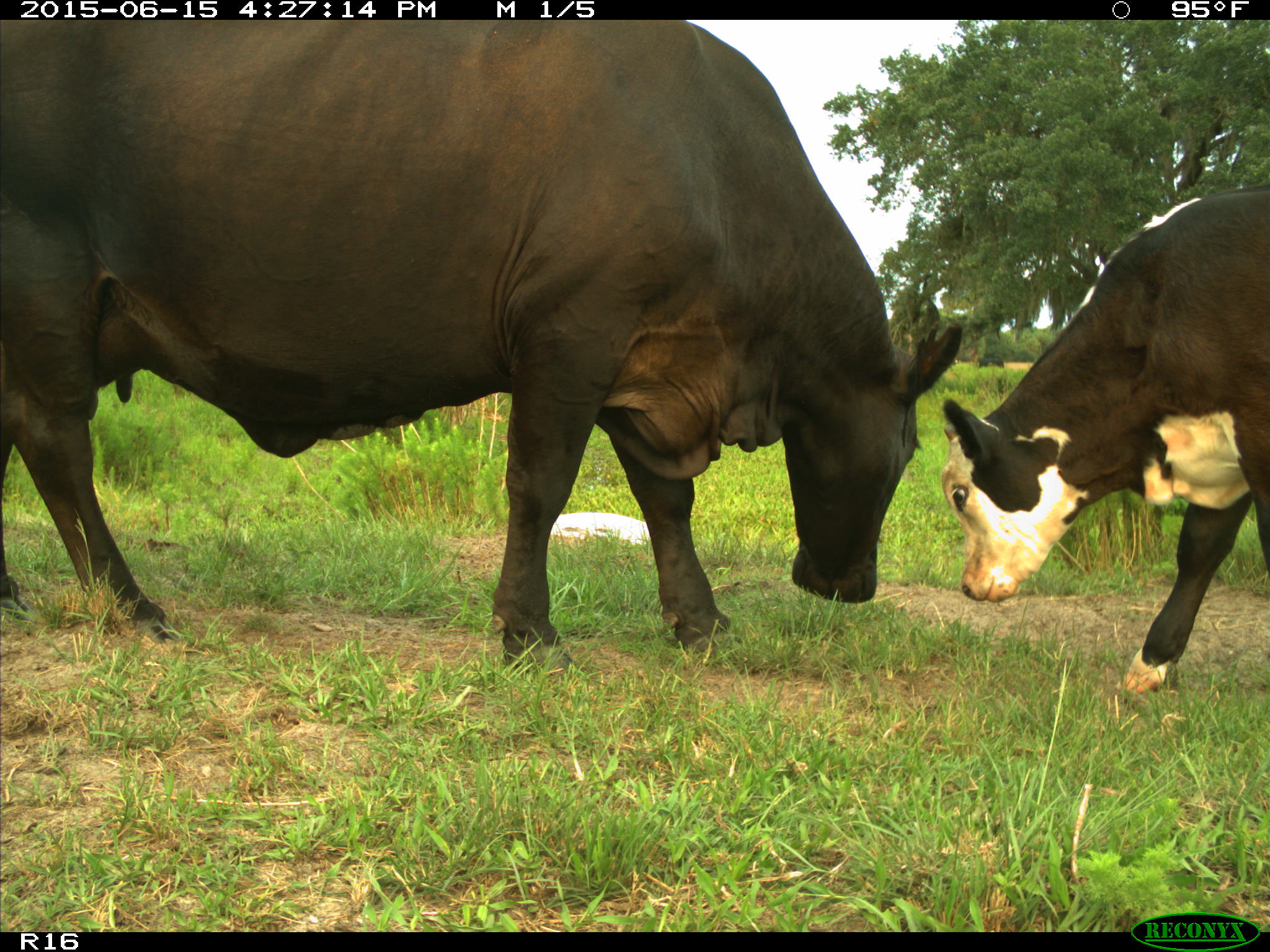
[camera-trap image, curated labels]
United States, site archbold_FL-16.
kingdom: Animalia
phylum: Chordata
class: Mammalia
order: Artiodactyla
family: Bovidae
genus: Bos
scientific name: Bos taurus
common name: domestic cow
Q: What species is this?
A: Bos taurus (domestic cow).